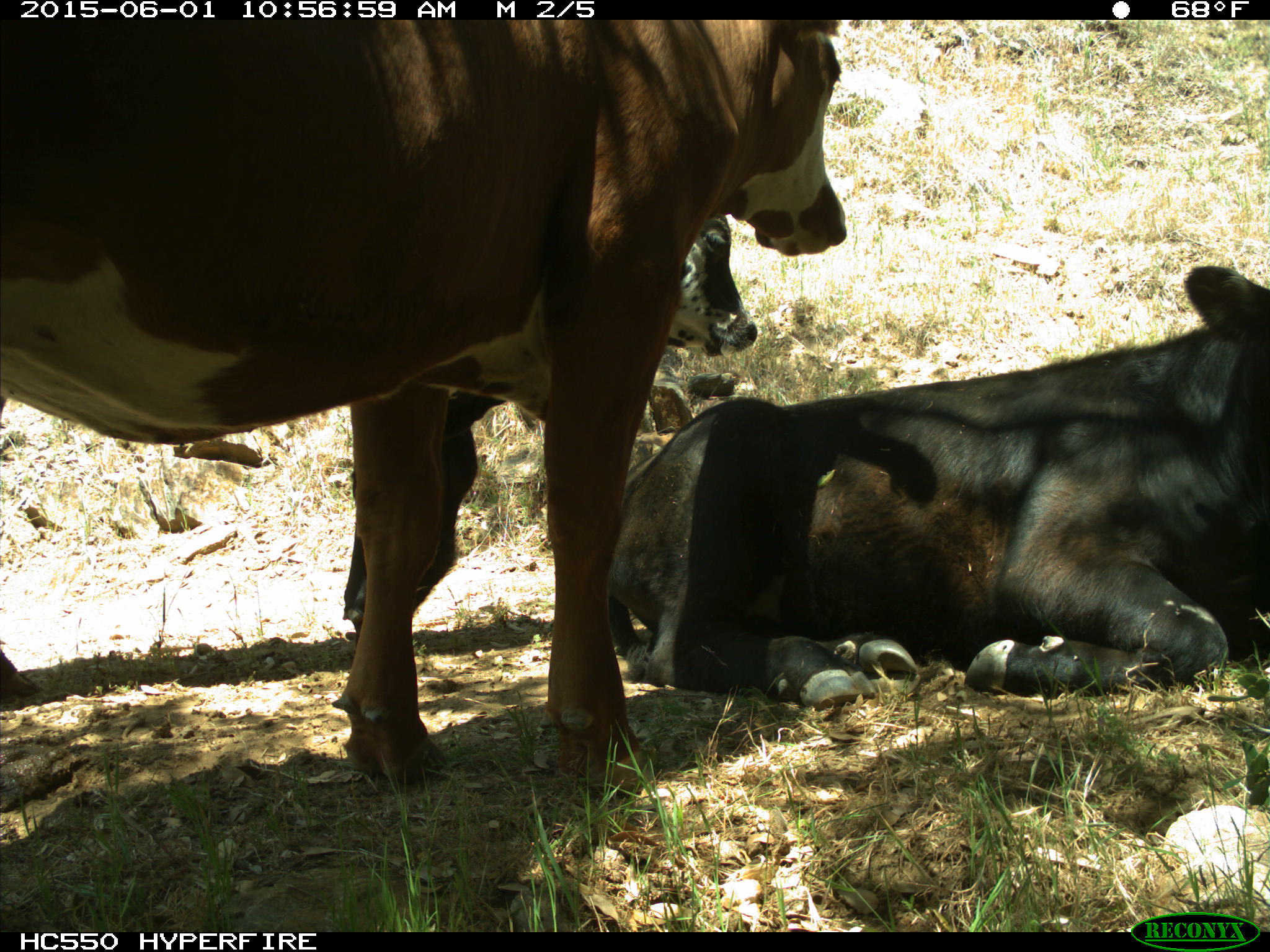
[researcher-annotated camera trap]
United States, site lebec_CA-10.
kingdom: Animalia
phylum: Chordata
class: Mammalia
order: Artiodactyla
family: Bovidae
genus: Bos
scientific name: Bos taurus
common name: domestic cow